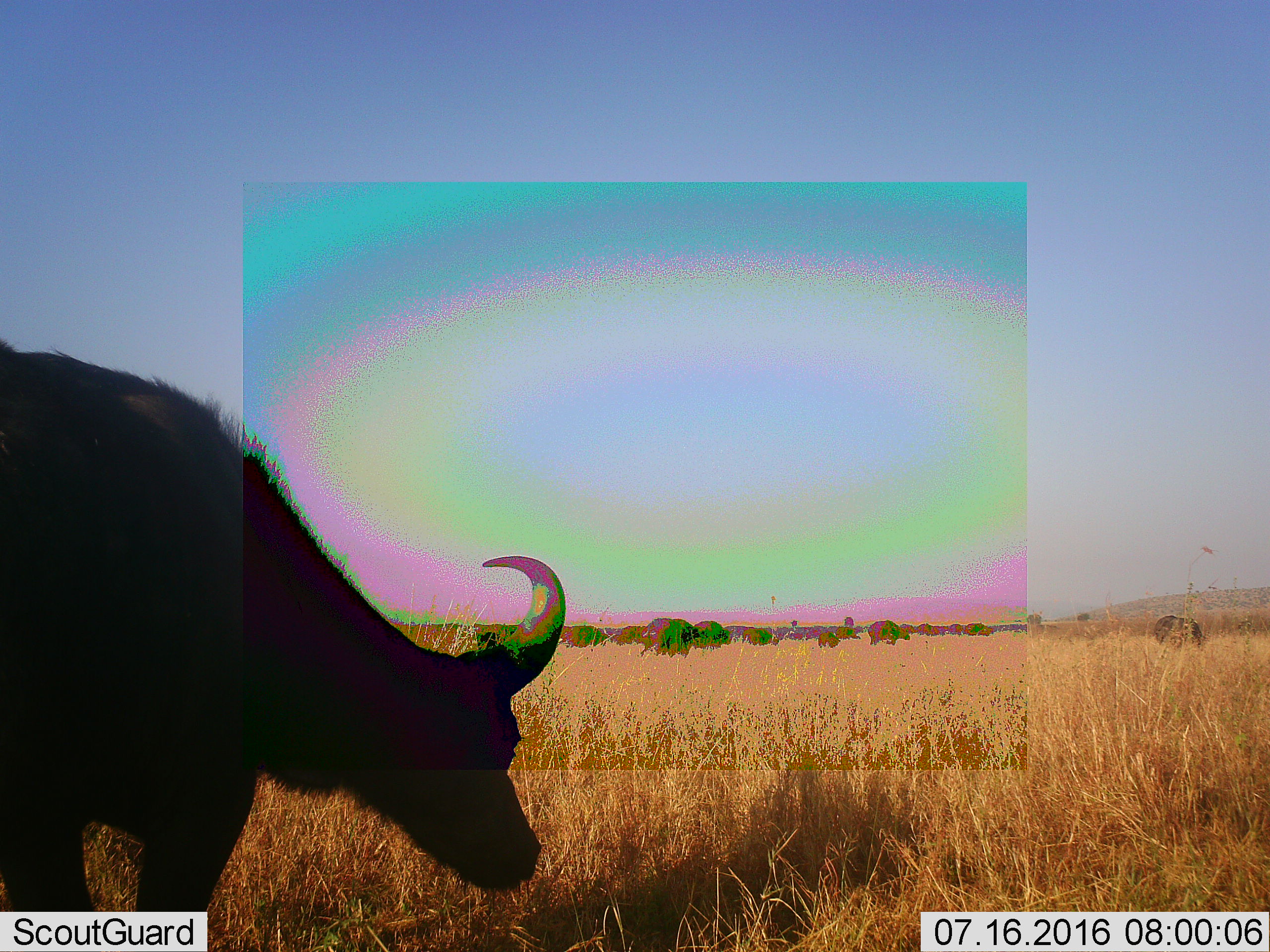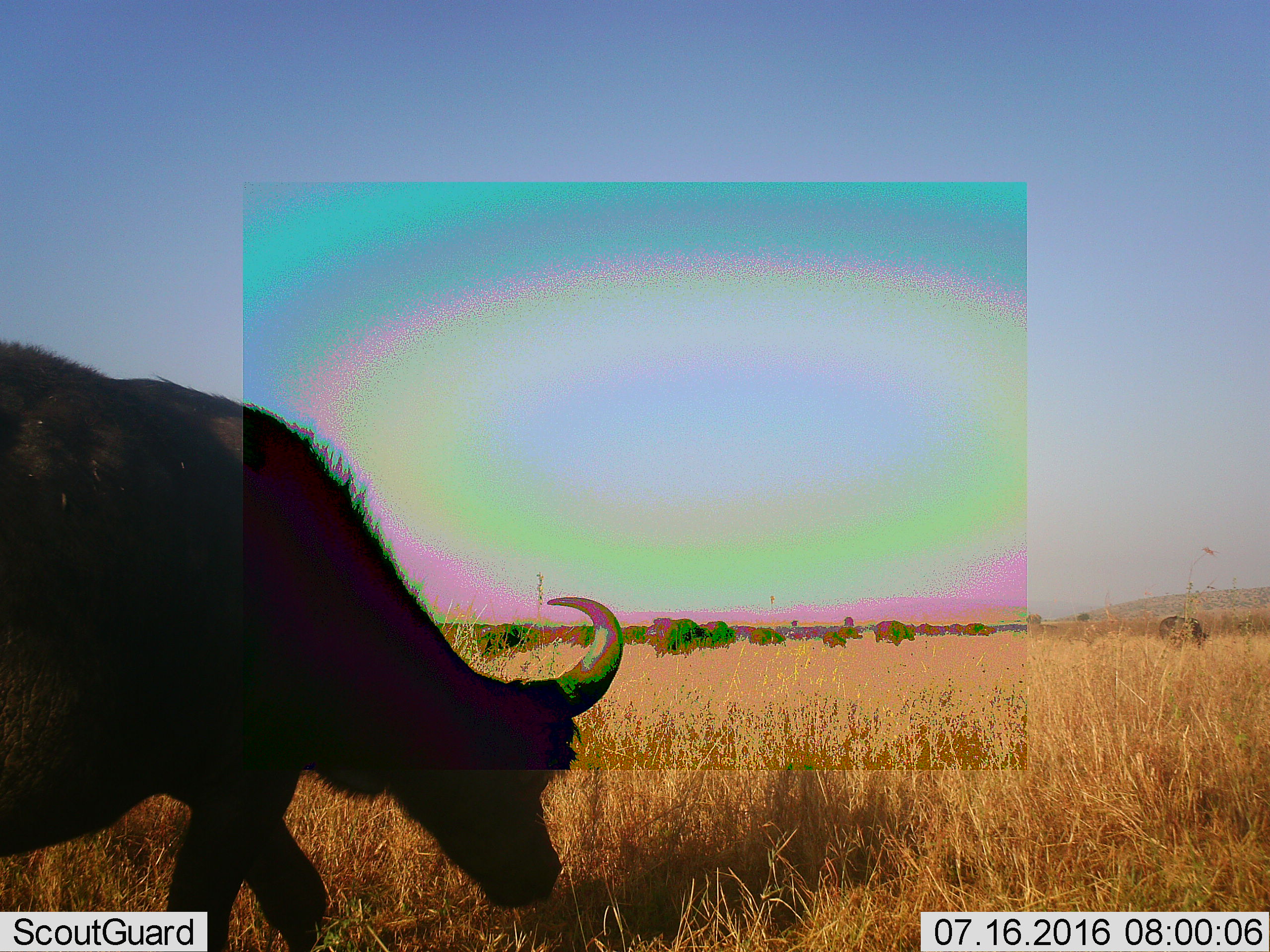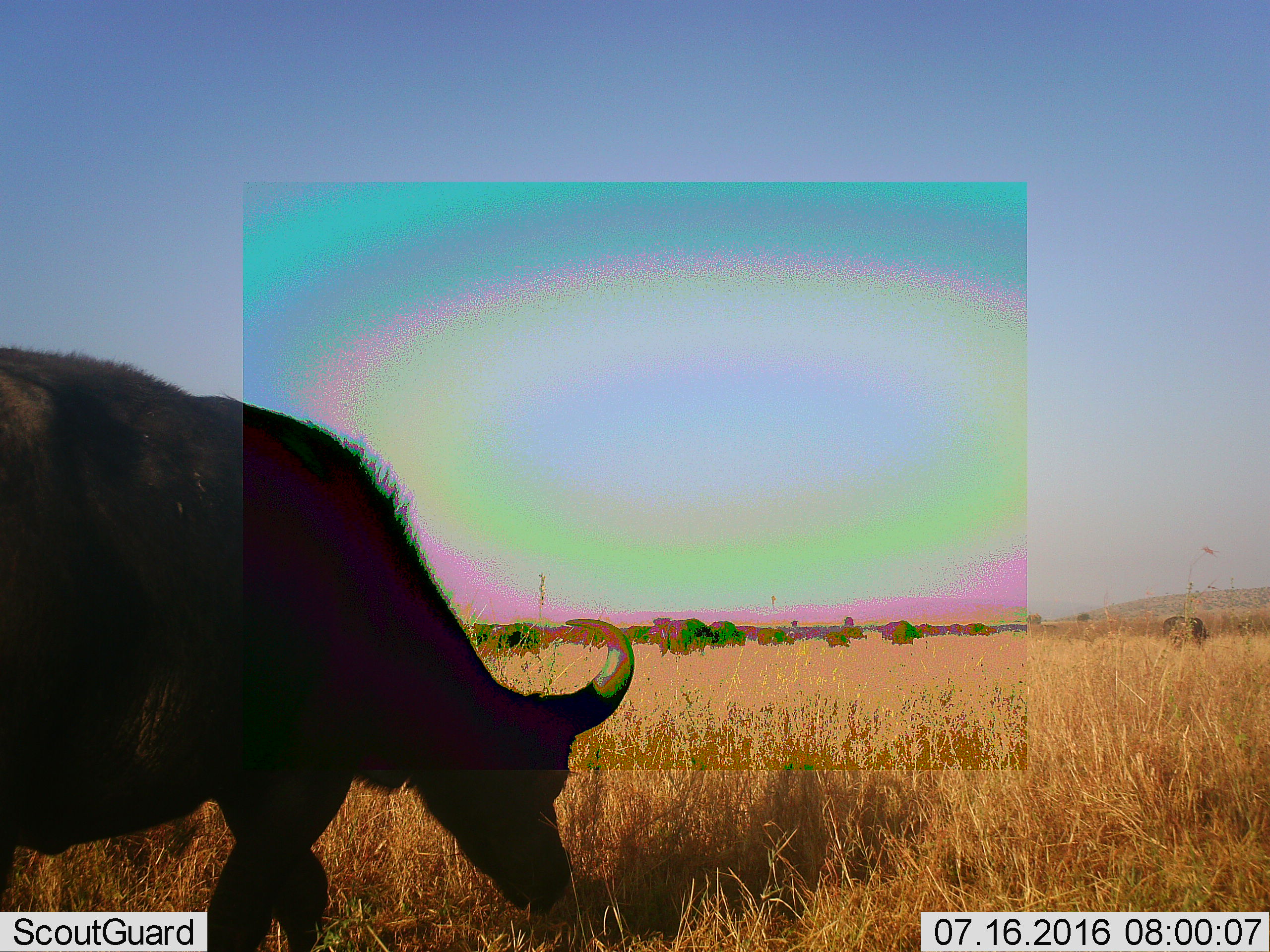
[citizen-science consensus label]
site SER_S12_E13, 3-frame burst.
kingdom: Animalia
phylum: Chordata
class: Mammalia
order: Artiodactyla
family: Bovidae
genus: Syncerus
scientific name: Syncerus caffer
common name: african buffalo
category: buffalo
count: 11-50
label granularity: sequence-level